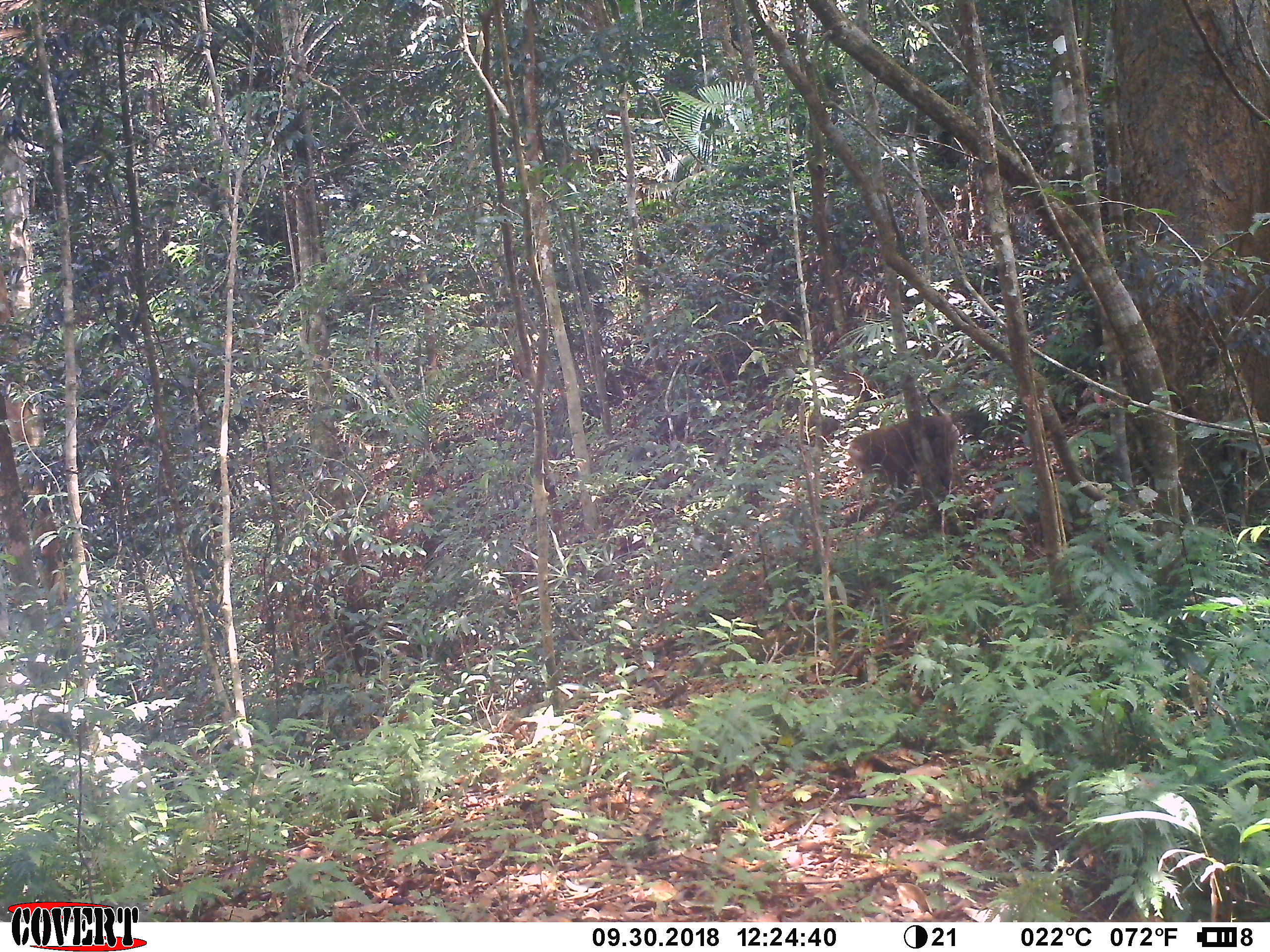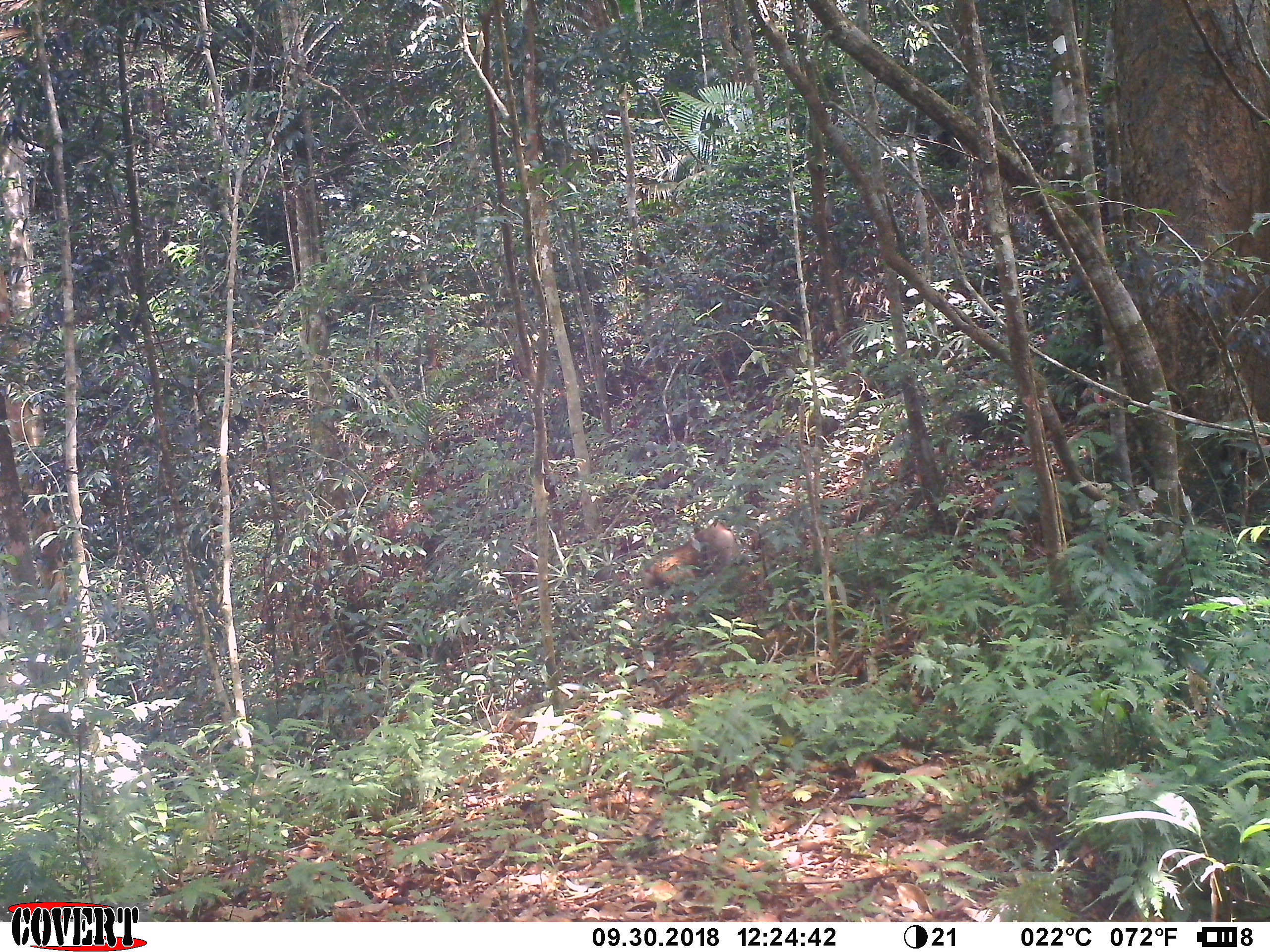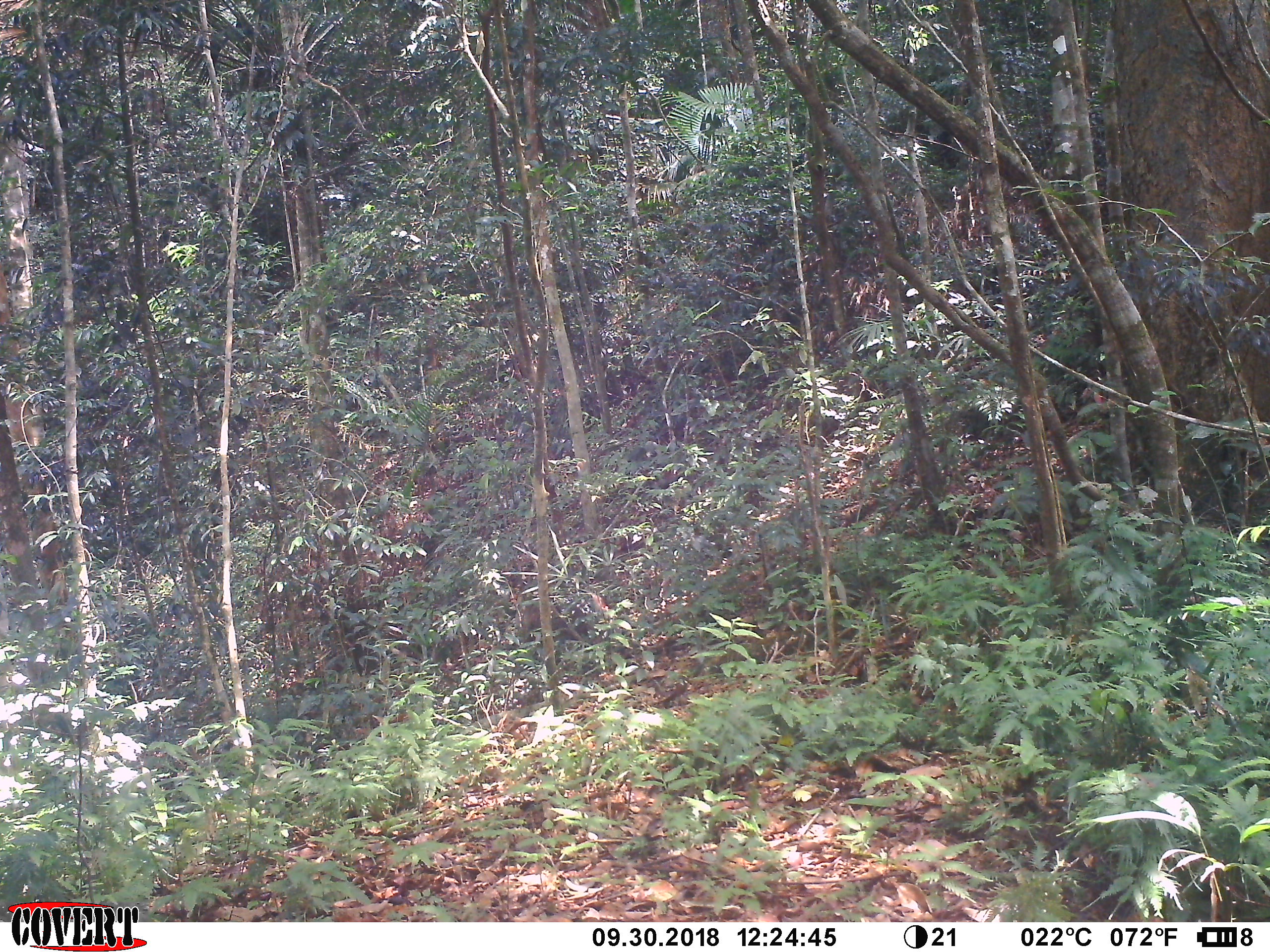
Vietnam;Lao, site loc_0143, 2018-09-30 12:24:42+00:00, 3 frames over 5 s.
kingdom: Animalia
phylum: Chordata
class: Mammalia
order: Primates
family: Cercopithecidae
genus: Macaca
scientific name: Macaca nemestrina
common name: pig-tailed macaque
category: pig tailed macaque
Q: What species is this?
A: Pig tailed macaque (pig-tailed macaque) (Macaca nemestrina).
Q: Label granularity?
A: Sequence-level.